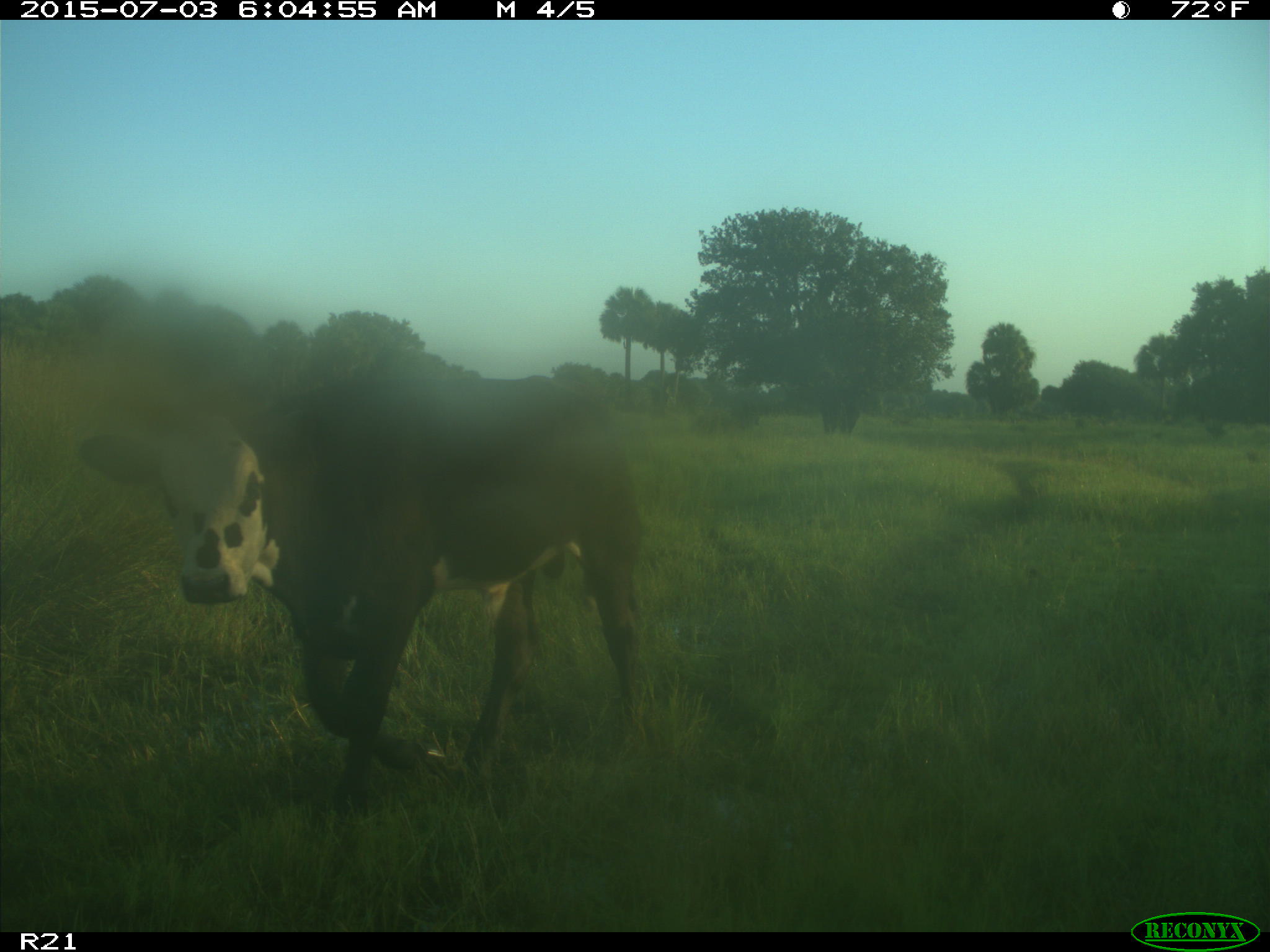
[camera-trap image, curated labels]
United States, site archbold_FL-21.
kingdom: Animalia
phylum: Chordata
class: Mammalia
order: Artiodactyla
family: Bovidae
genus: Bos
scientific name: Bos taurus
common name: domestic cow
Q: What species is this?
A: Bos taurus (domestic cow).